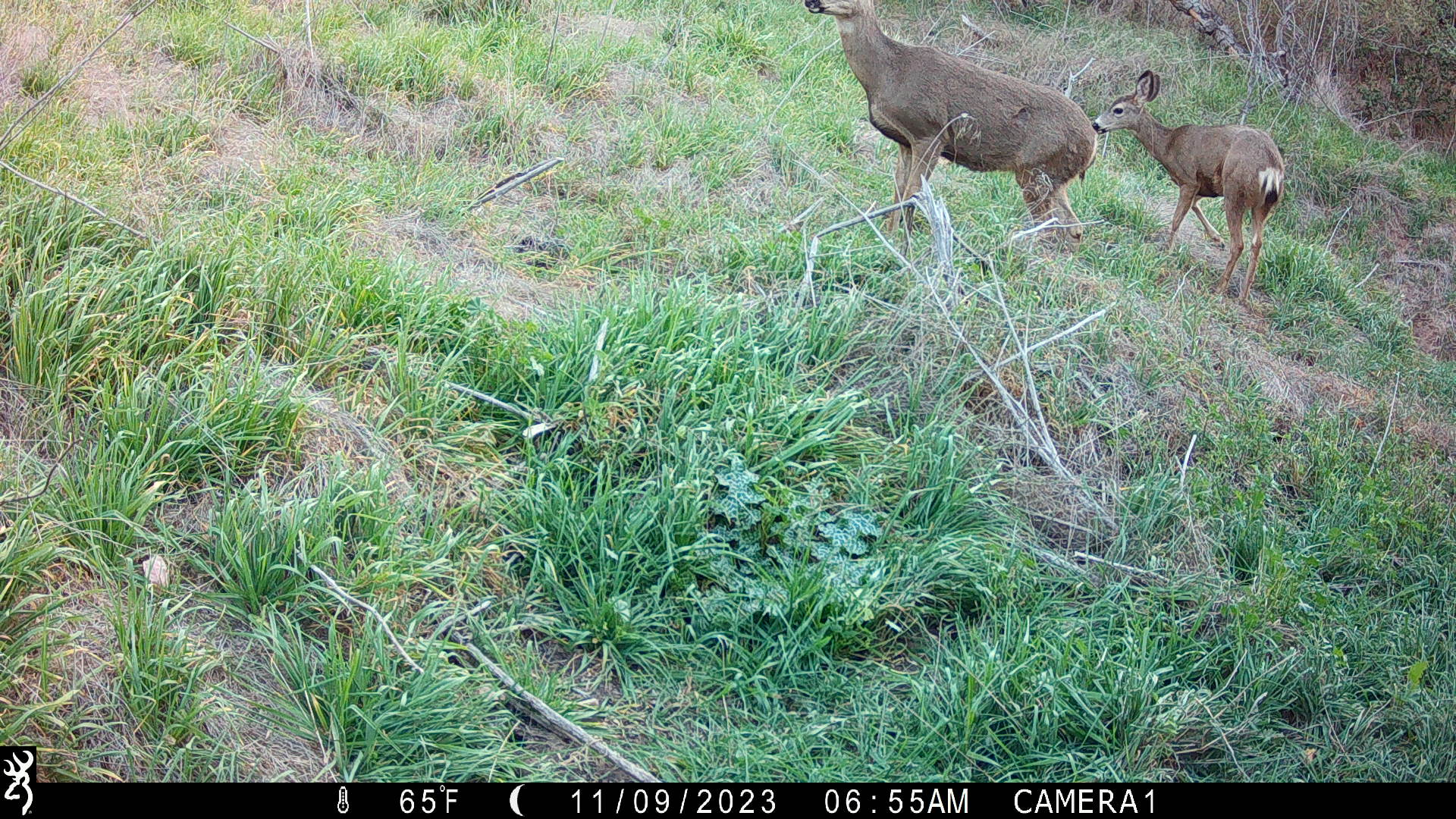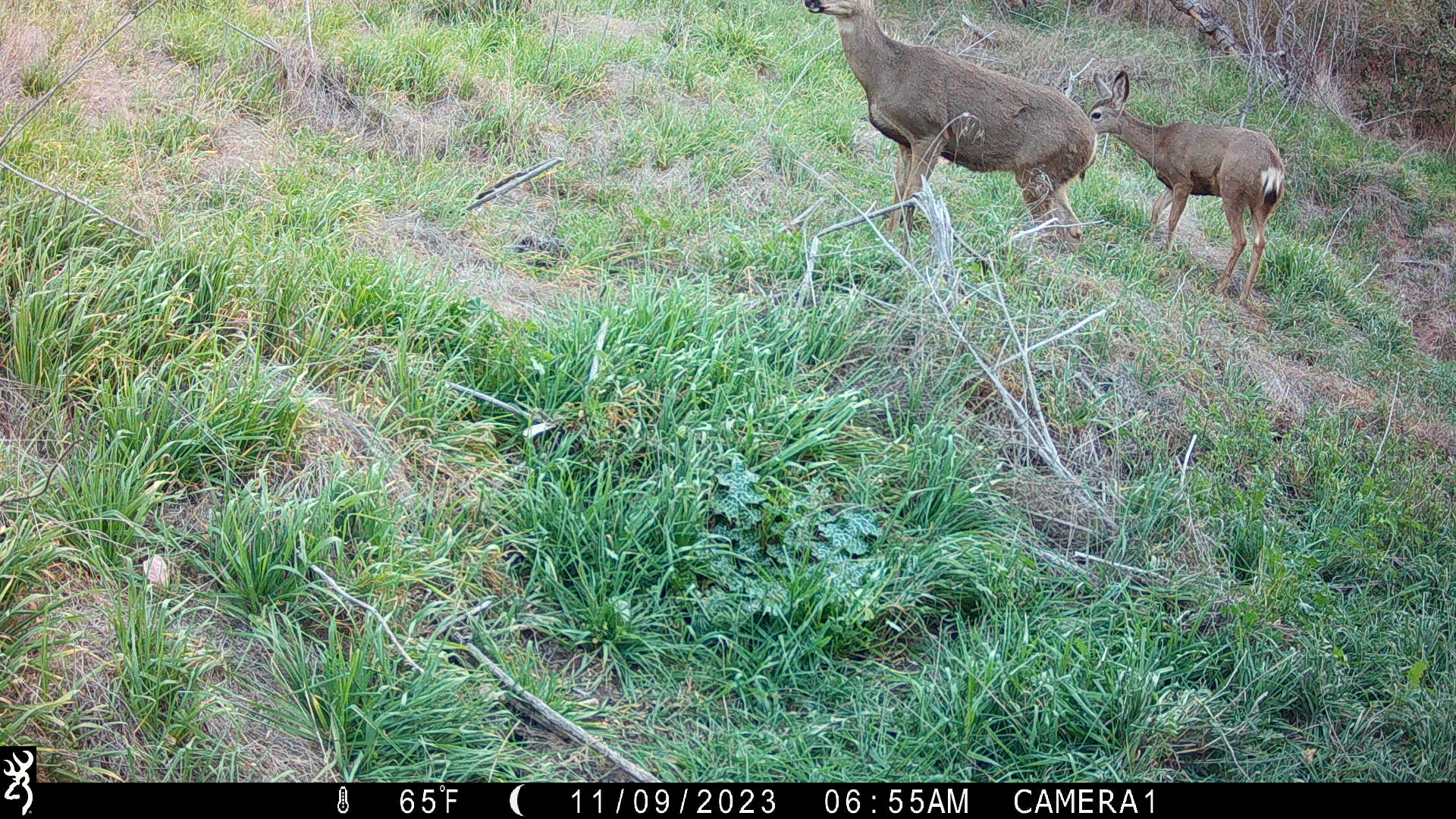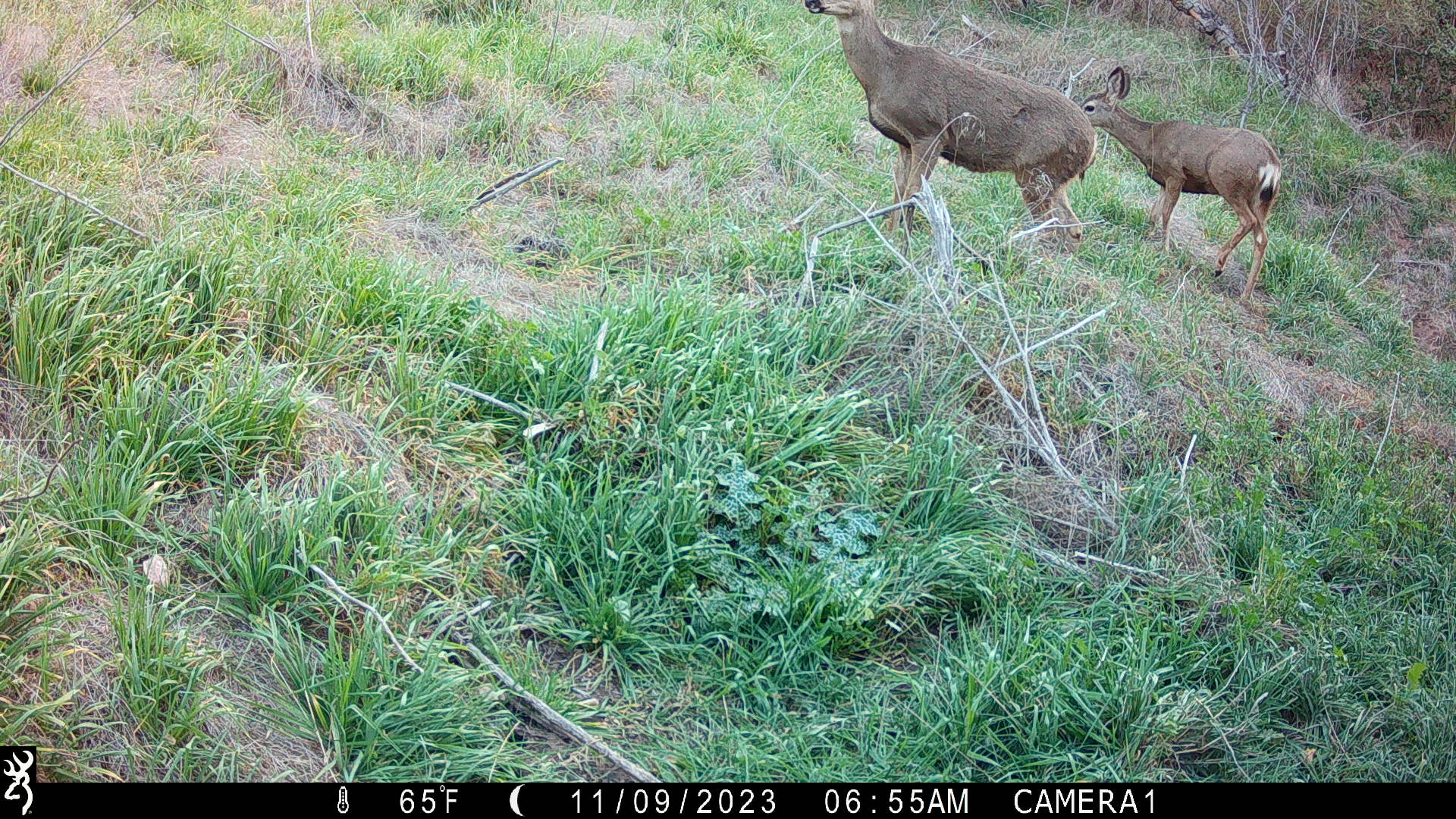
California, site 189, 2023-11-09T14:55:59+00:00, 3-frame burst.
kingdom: Animalia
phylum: Chordata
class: Mammalia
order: Artiodactyla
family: Cervidae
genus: Odocoileus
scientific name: Odocoileus hemionus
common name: mule deer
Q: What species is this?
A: Mule deer (Odocoileus hemionus).